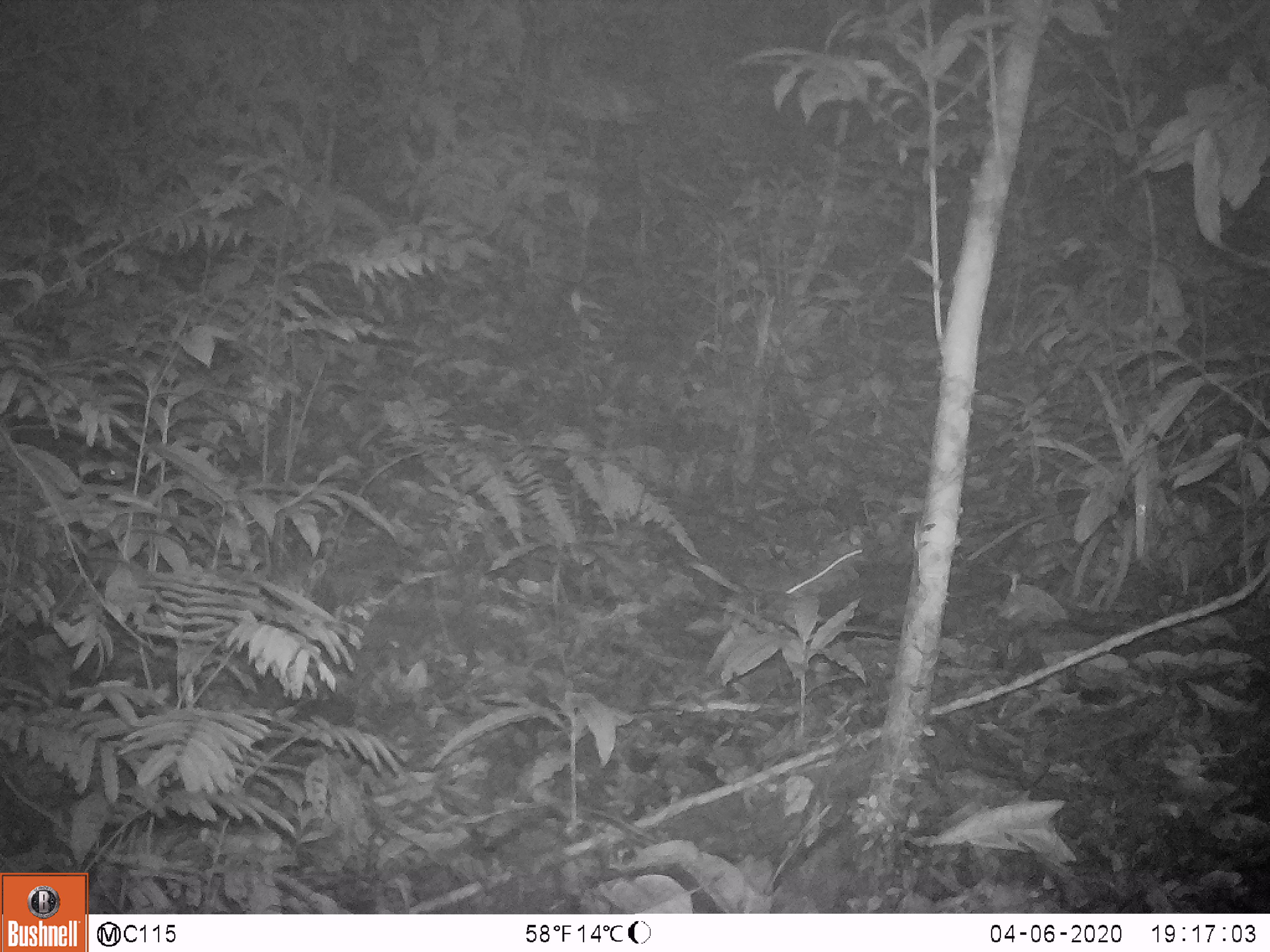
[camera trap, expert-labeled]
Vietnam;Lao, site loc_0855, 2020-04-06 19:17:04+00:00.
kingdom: Animalia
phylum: Chordata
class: Mammalia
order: Rodentia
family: Muridae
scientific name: Muridae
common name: old-world mice and rats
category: unidentified murid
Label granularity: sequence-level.